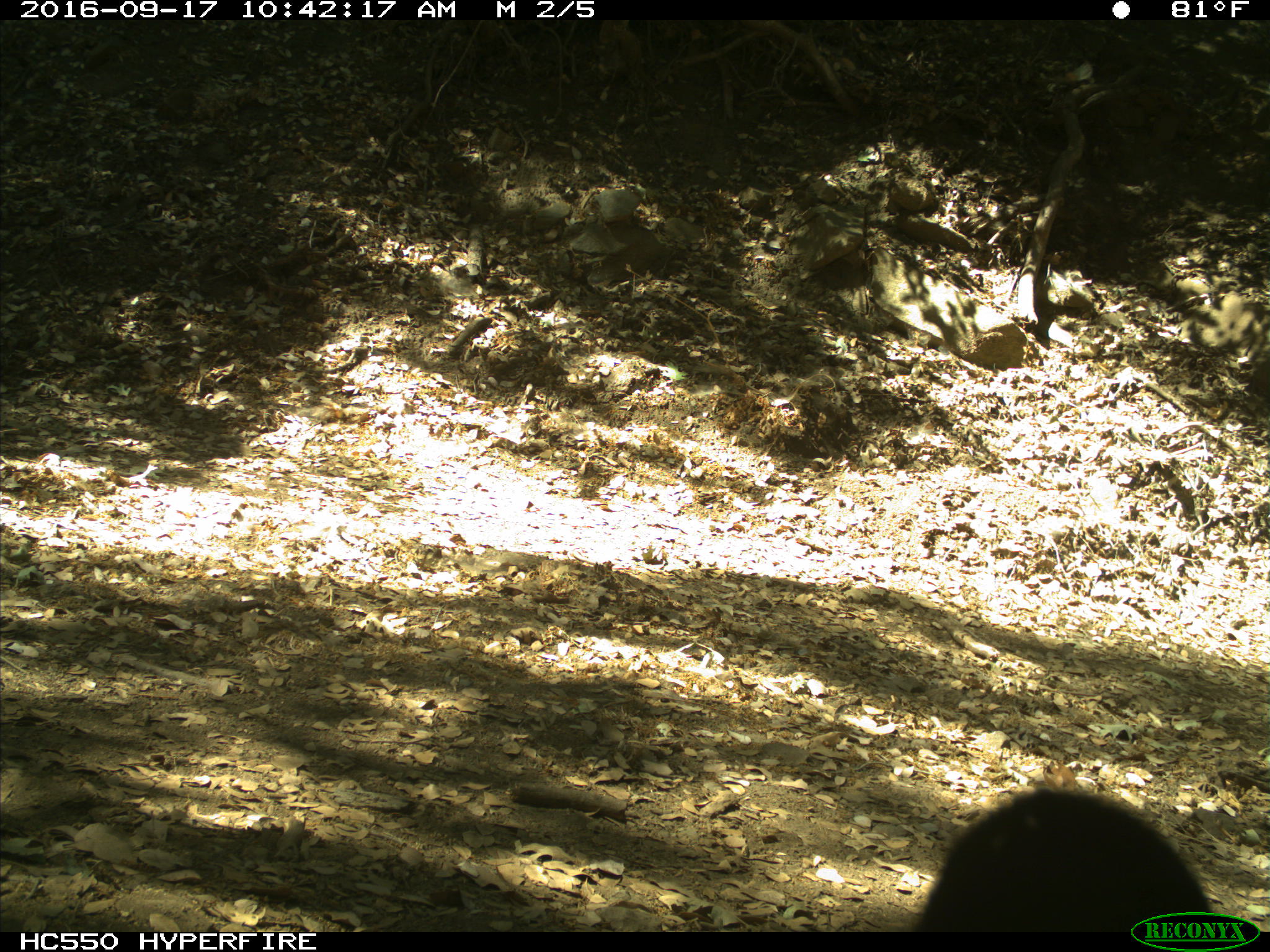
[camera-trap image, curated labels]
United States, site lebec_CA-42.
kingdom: Animalia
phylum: Chordata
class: Mammalia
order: Carnivora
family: Ursidae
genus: Ursus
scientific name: Ursus americanus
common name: american black bear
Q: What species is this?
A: Ursus americanus (american black bear).